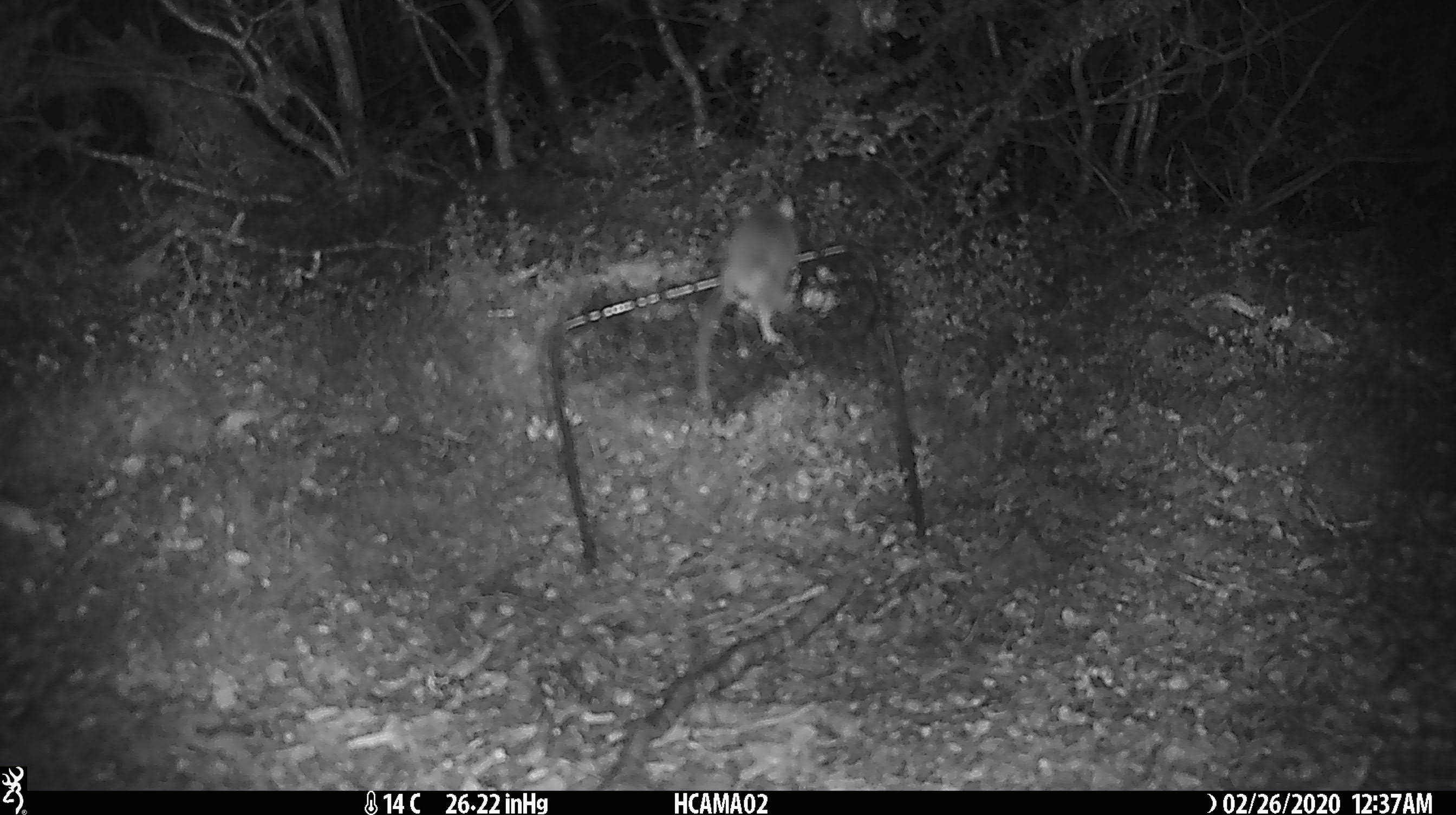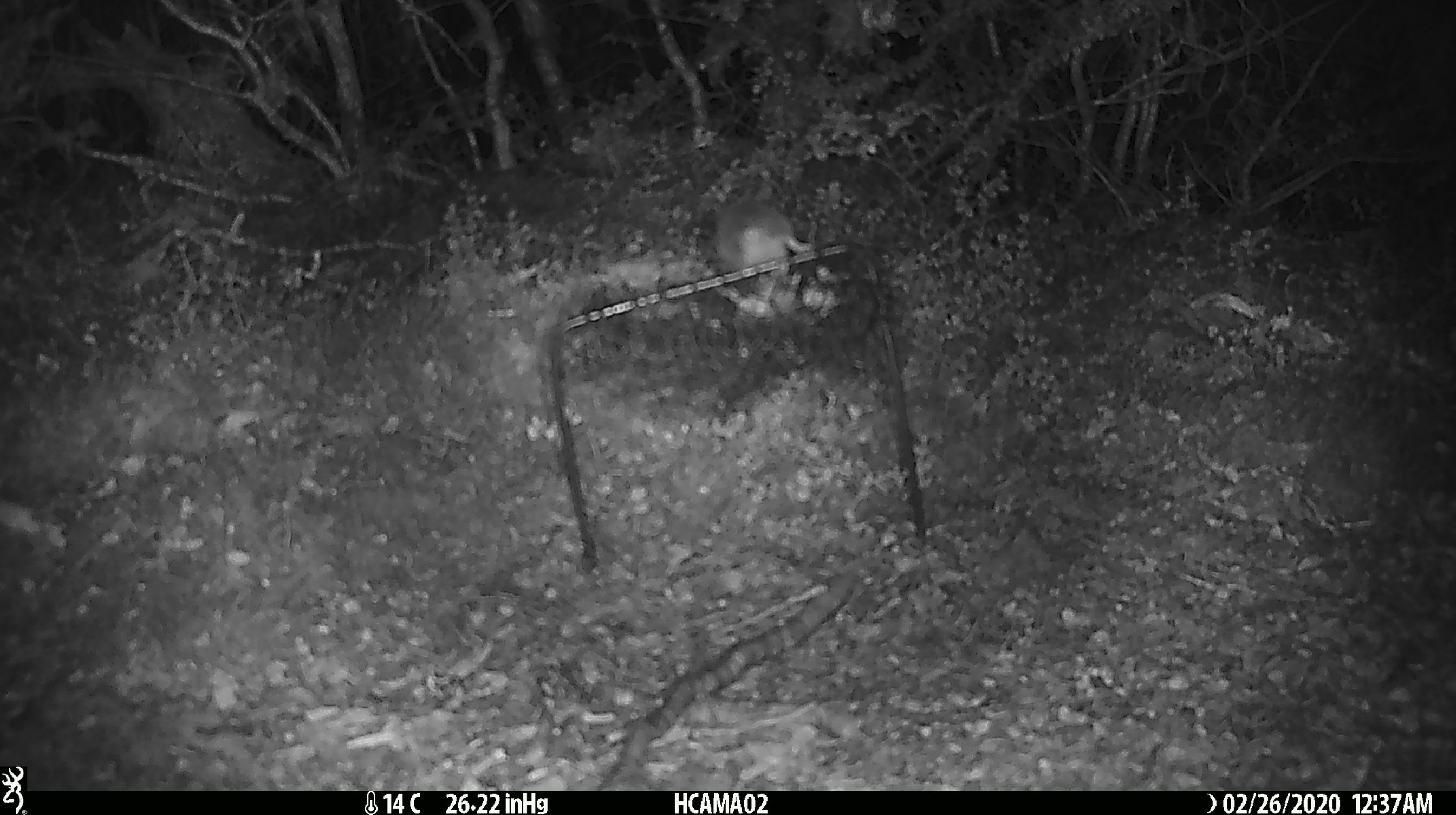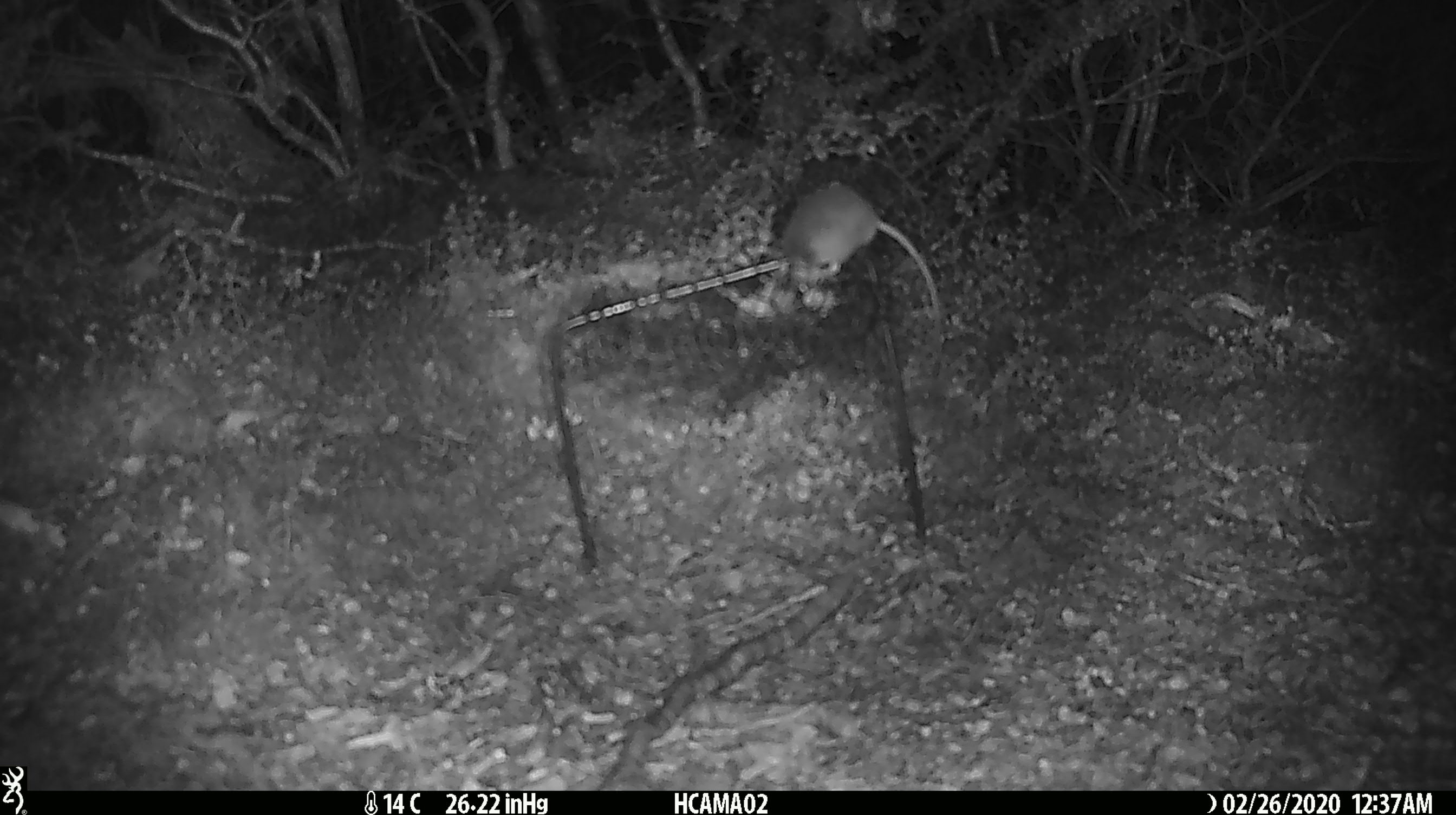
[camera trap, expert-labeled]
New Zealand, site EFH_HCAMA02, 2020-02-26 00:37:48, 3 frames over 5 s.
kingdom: Animalia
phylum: Chordata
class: Mammalia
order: Rodentia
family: Muridae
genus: Mus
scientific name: Mus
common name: mouse